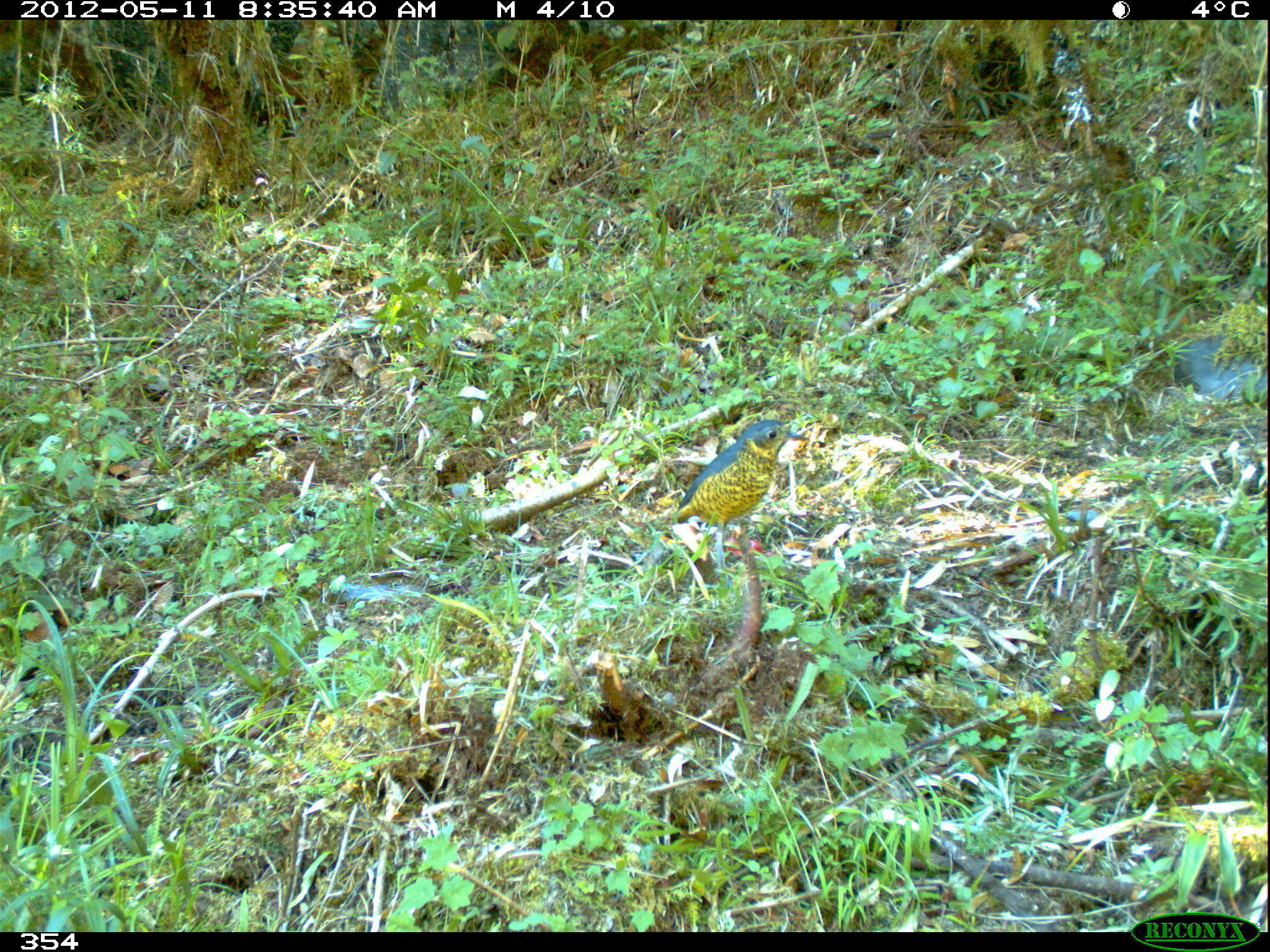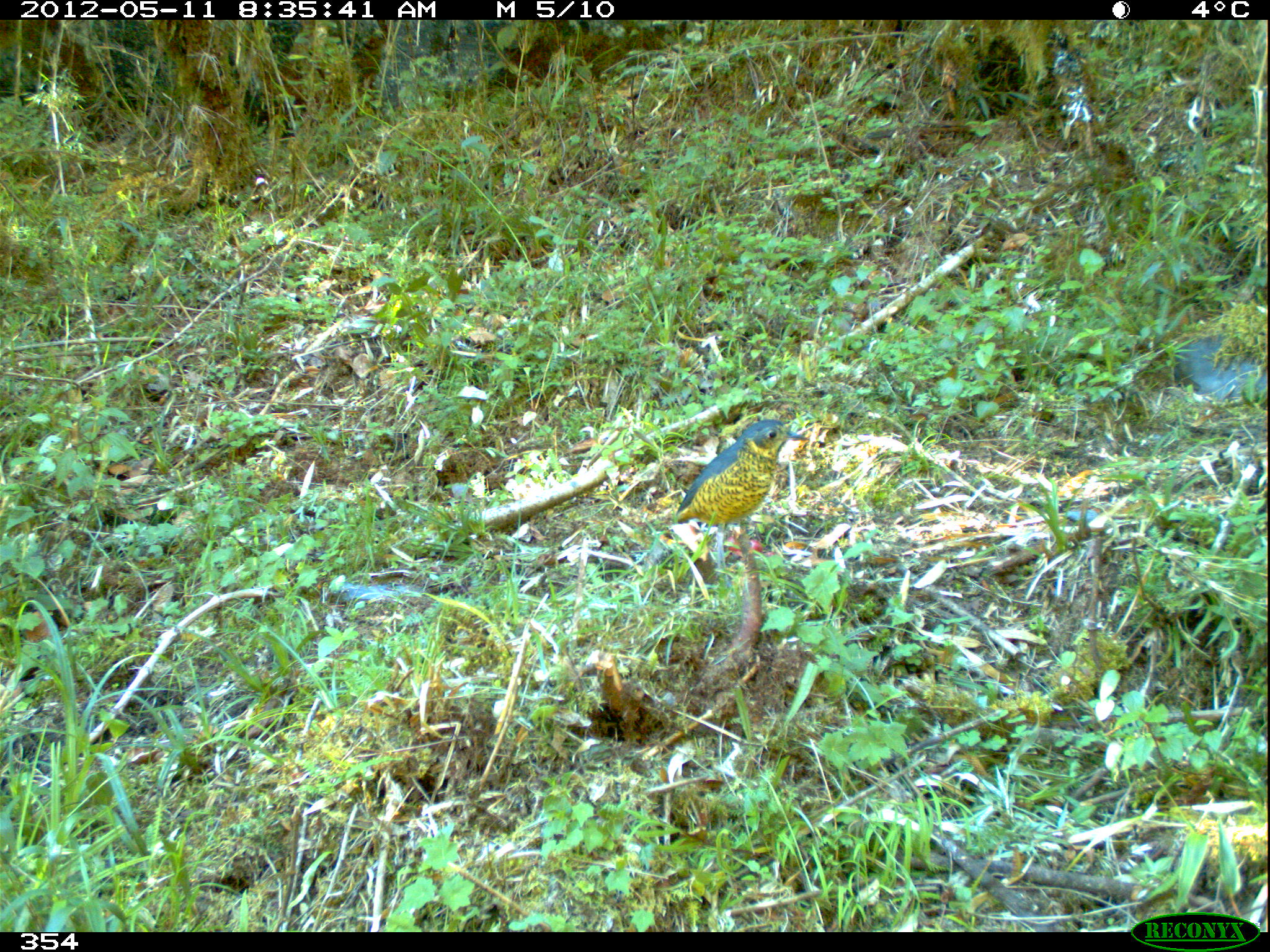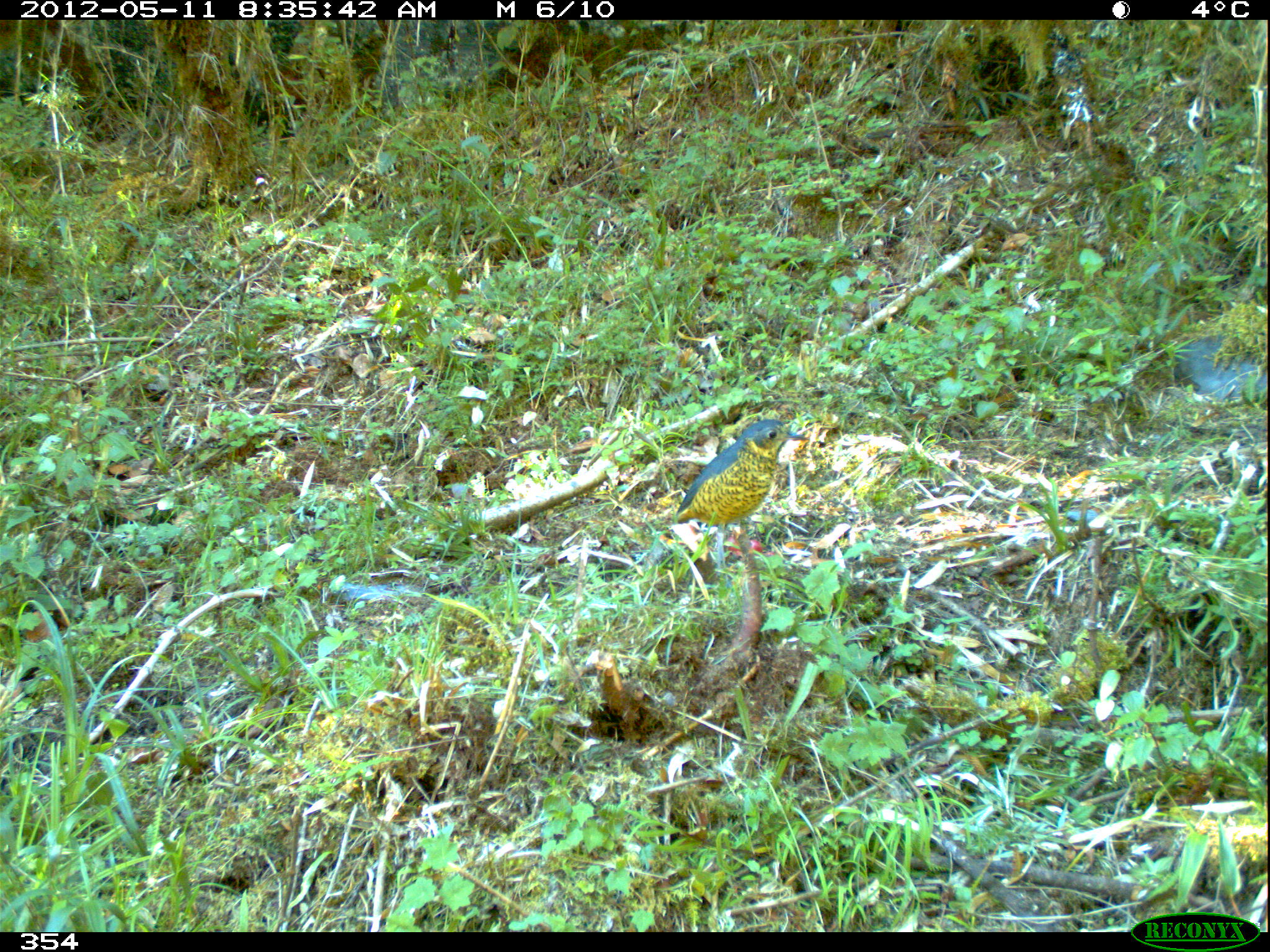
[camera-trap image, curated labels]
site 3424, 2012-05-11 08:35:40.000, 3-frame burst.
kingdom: Animalia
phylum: Chordata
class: Aves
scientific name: Aves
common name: bird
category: unknown bird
Unknown bird (bird) (Aves).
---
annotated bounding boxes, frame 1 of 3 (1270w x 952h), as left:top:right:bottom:
unknown bird: 669:418:811:589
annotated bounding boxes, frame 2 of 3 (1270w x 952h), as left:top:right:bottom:
unknown bird: 670:417:811:588